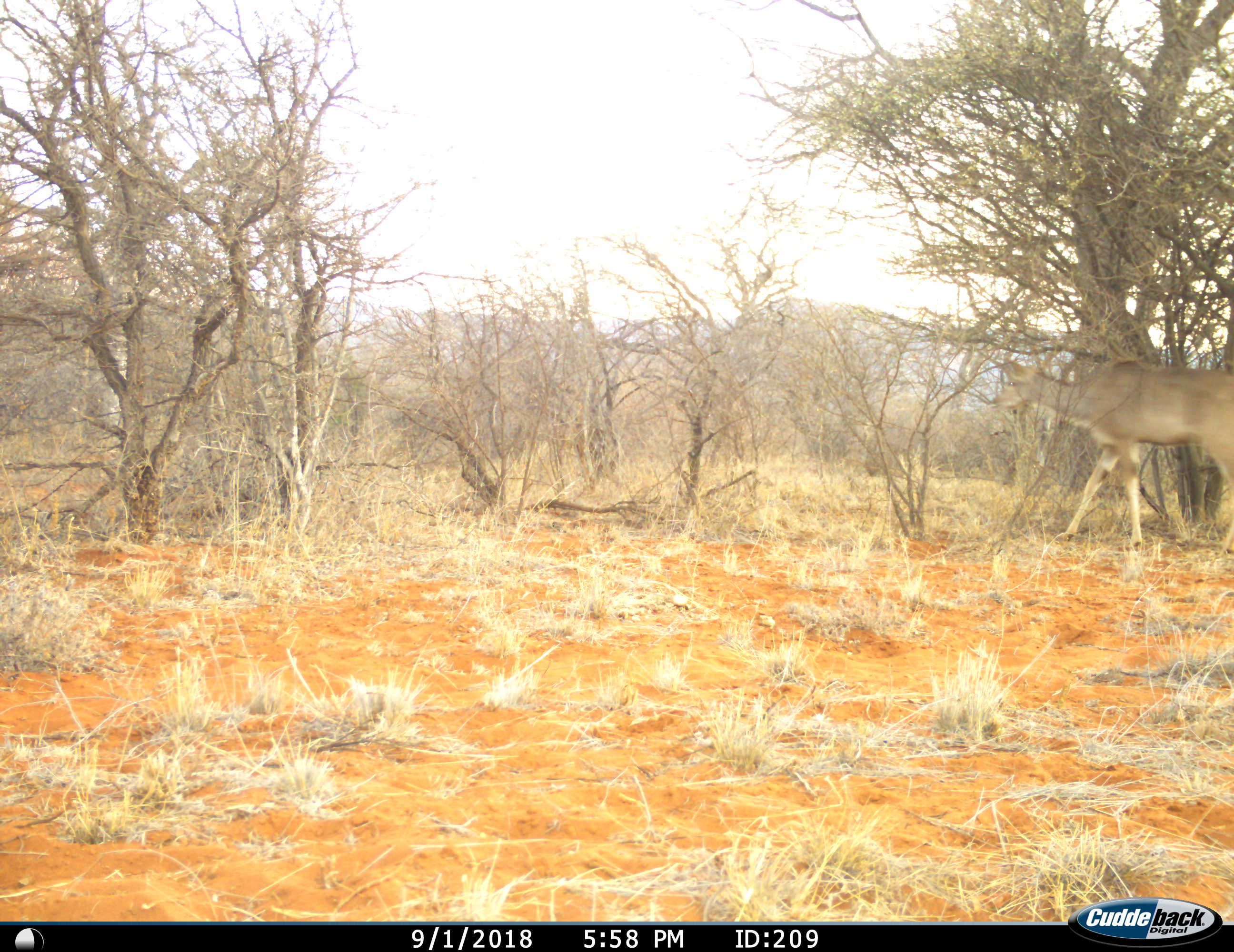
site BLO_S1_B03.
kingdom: Animalia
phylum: Chordata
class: Mammalia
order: Artiodactyla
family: Bovidae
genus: Tragelaphus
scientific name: Tragelaphus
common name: kudu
Kudu (Tragelaphus), count 1. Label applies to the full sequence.